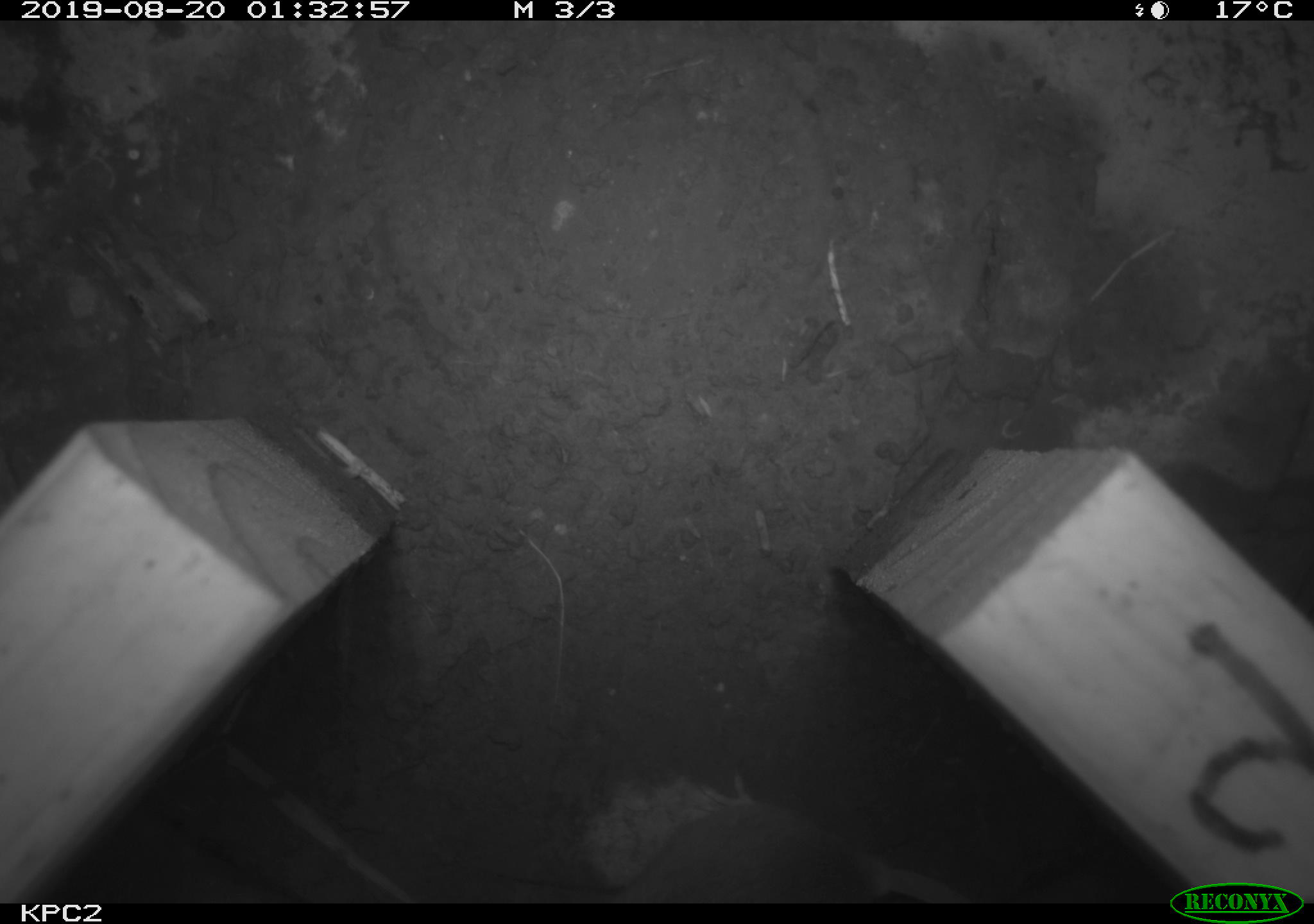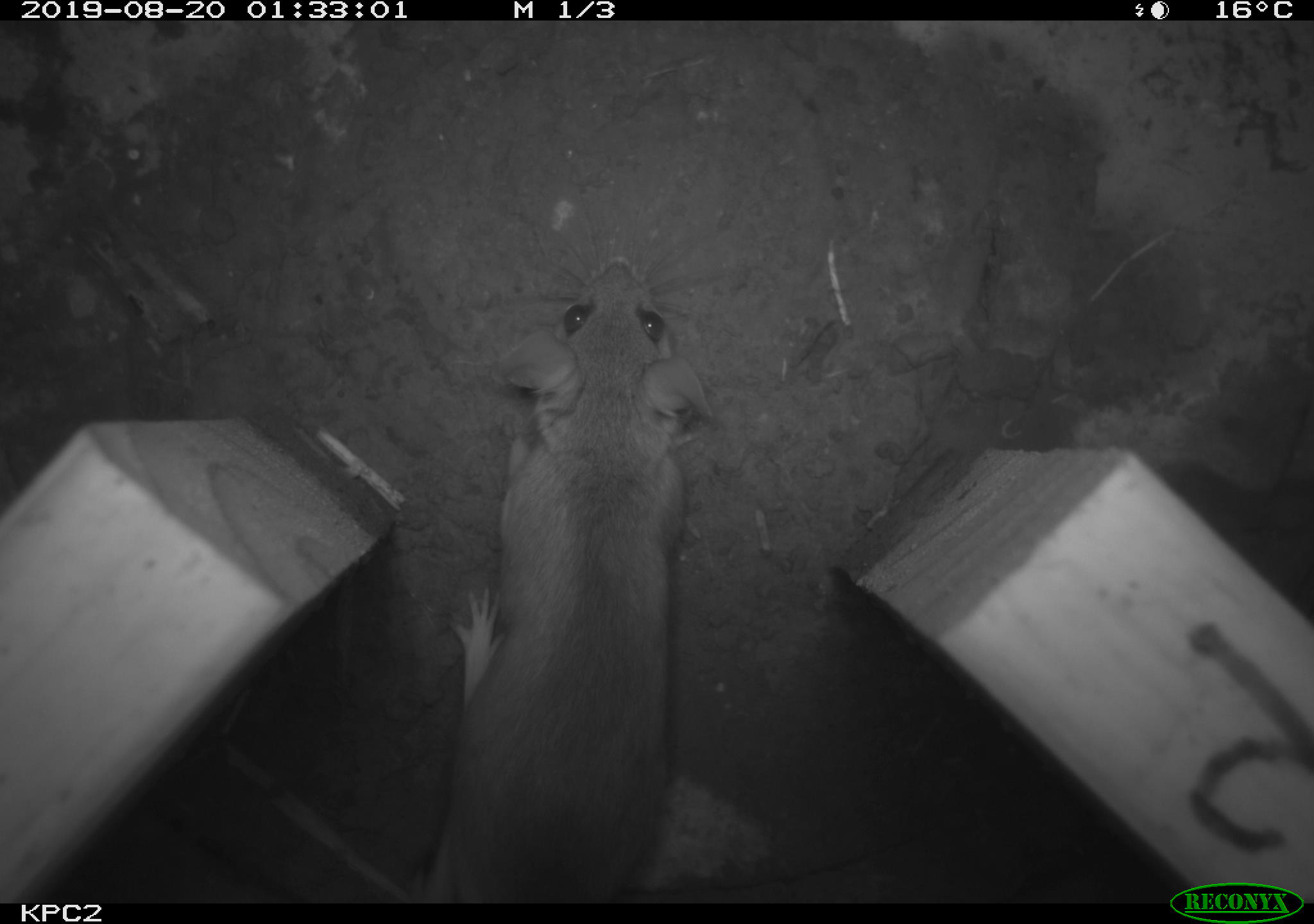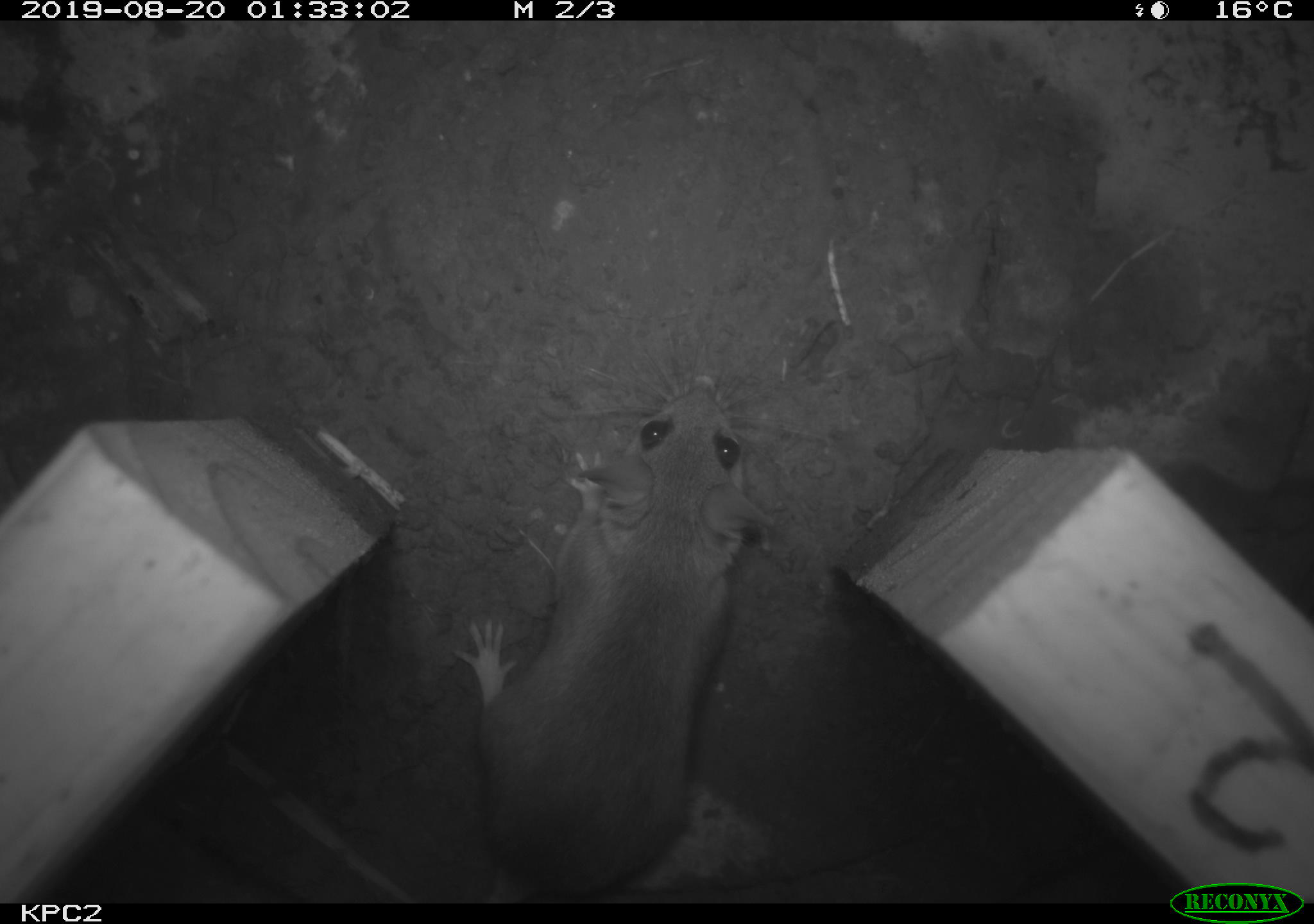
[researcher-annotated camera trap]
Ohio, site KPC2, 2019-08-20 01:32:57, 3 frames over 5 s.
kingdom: Animalia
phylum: Chordata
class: Mammalia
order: Rodentia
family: Cricetidae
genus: Peromyscus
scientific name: Peromyscus leucopus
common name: white-footed mouse